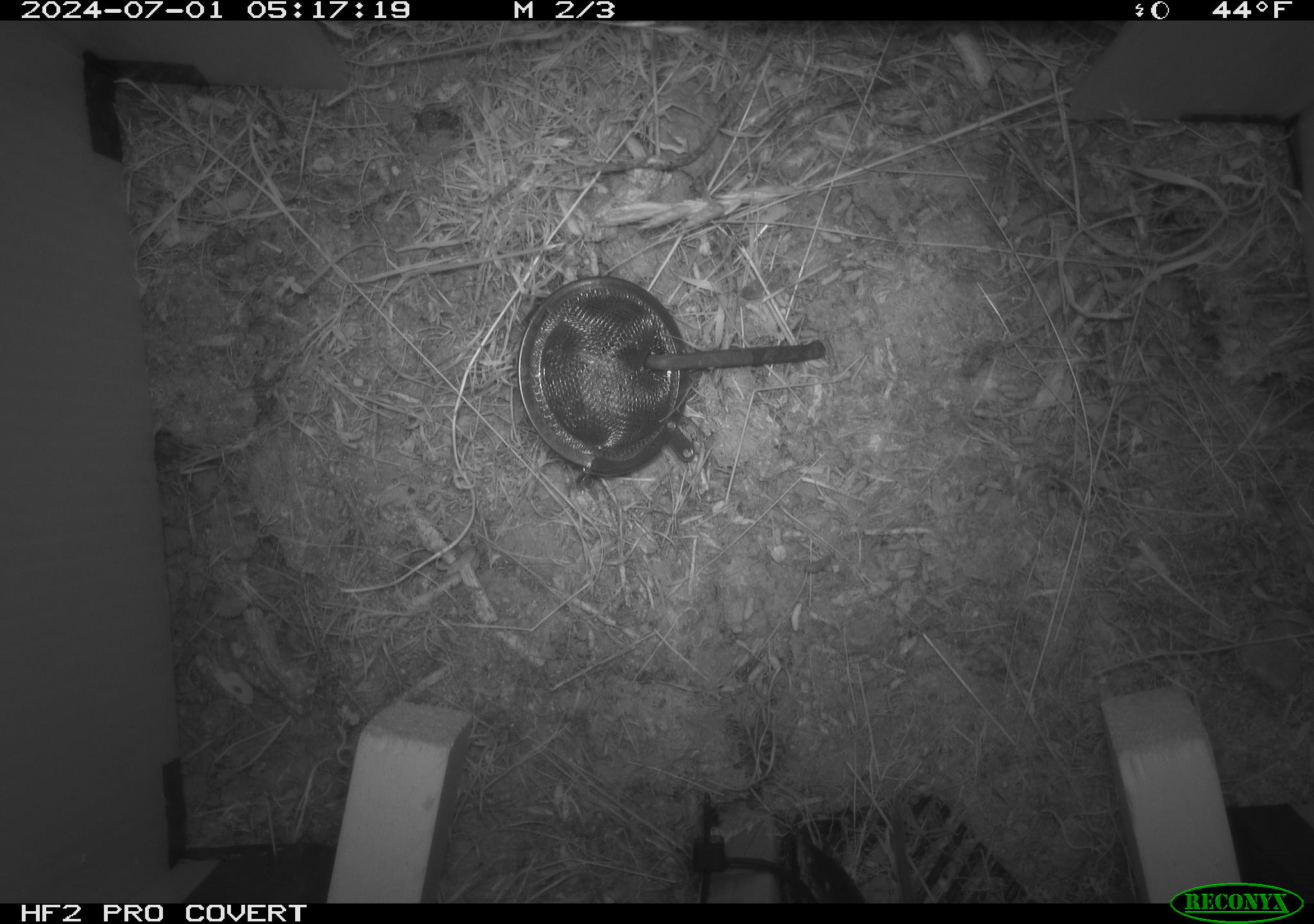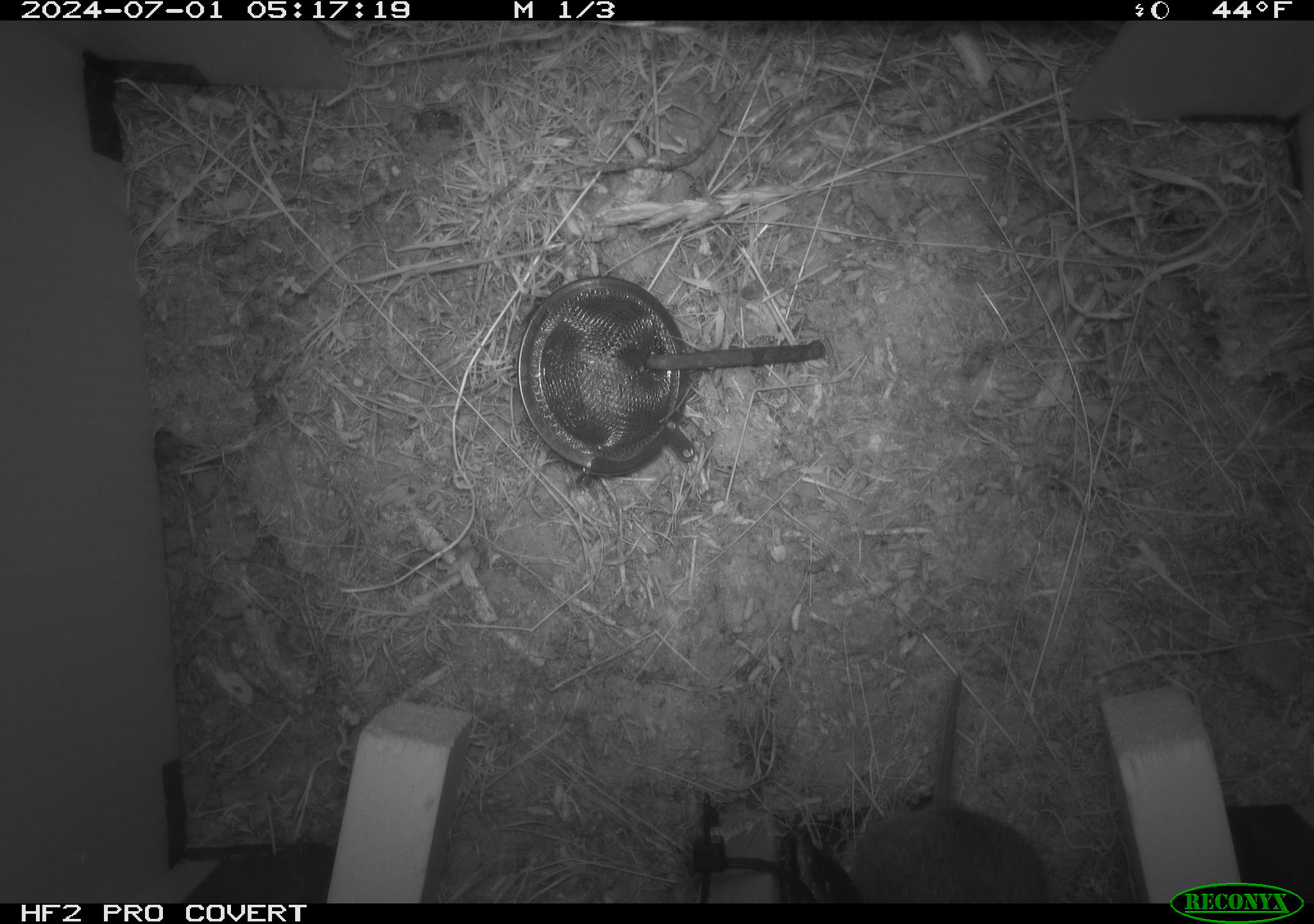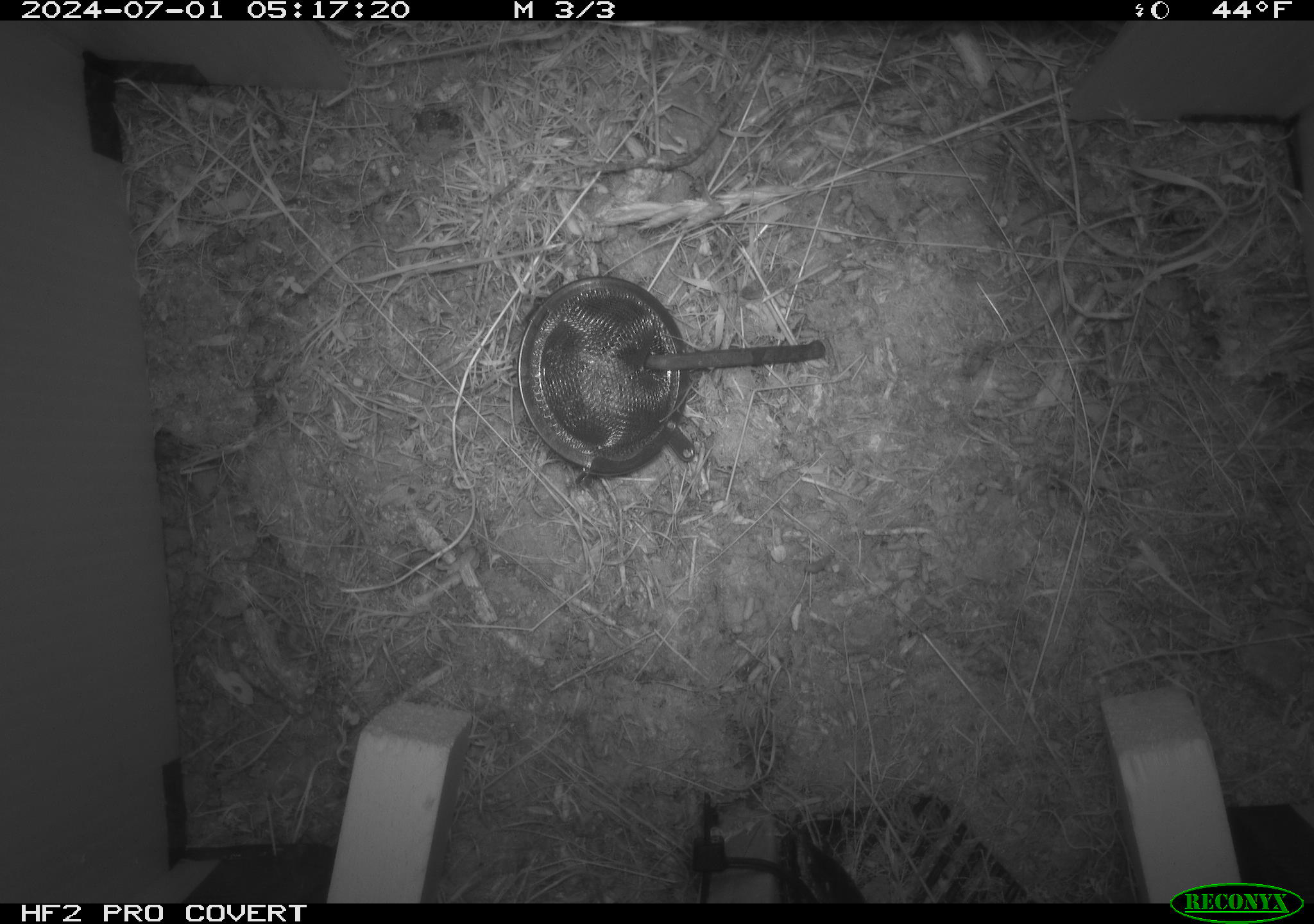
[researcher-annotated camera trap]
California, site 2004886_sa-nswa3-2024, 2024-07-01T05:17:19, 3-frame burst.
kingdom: Animalia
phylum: Chordata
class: Mammalia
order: Rodentia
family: Cricetidae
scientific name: Arvicolinae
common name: voles, lemmings, and muskrats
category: arvicolinae subfamily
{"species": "arvicolinae subfamily (voles, lemmings, and muskrats) (Arvicolinae)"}